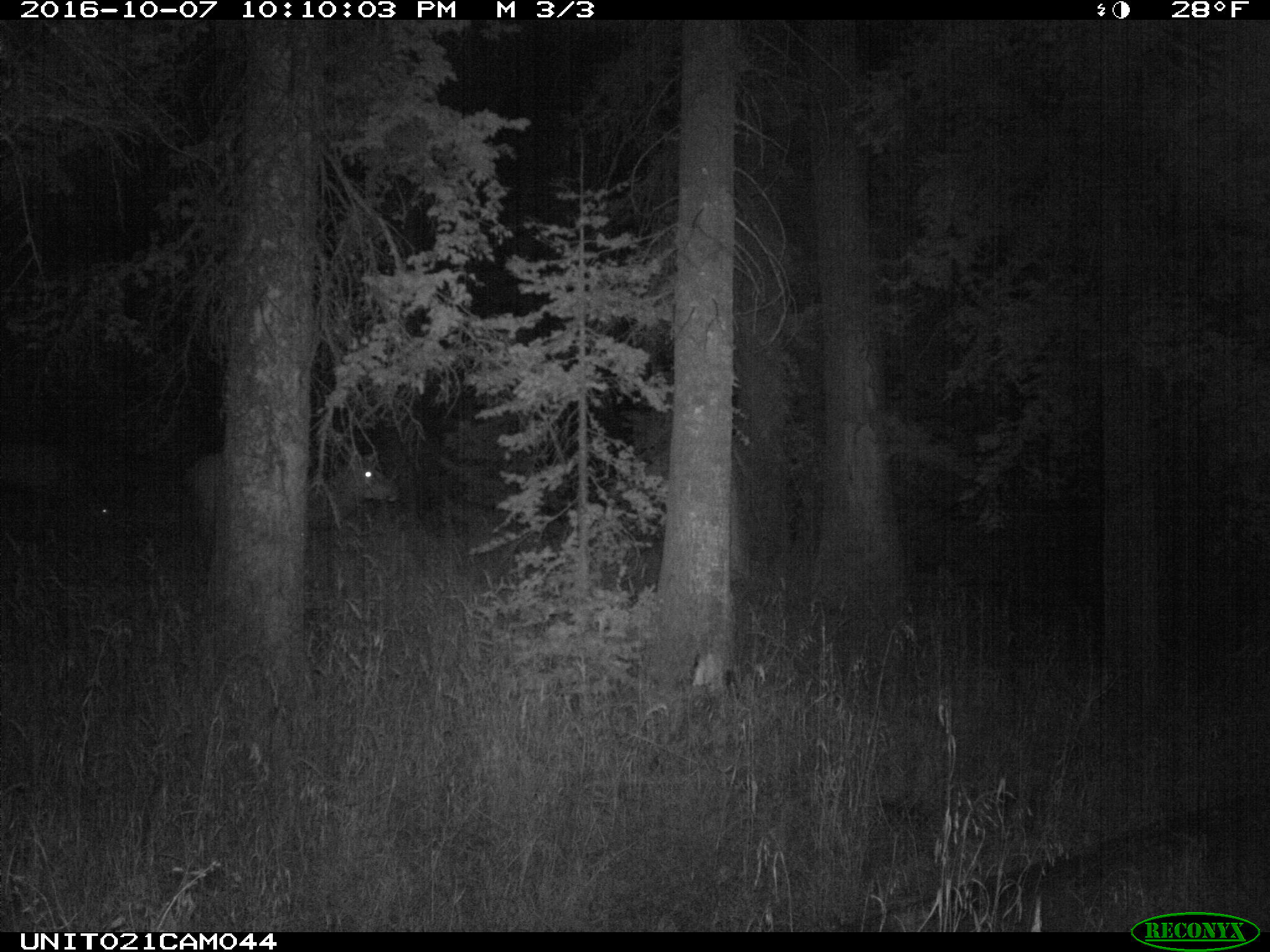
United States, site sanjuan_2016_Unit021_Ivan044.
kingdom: Animalia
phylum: Chordata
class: Mammalia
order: Artiodactyla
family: Cervidae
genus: Cervus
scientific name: Cervus elaphus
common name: red deer